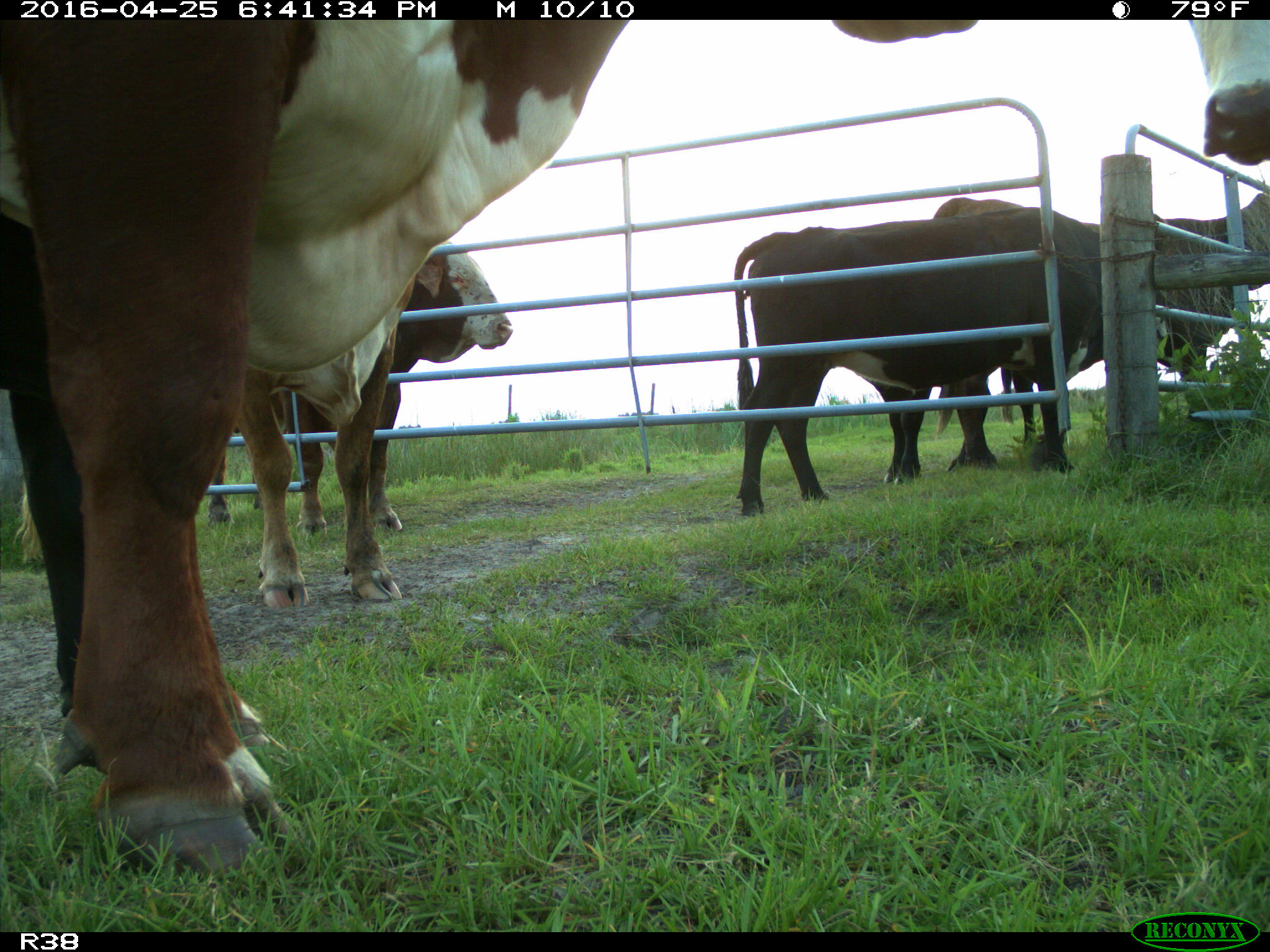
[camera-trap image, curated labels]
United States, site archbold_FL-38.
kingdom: Animalia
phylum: Chordata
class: Mammalia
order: Artiodactyla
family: Bovidae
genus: Bos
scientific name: Bos taurus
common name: domestic cow